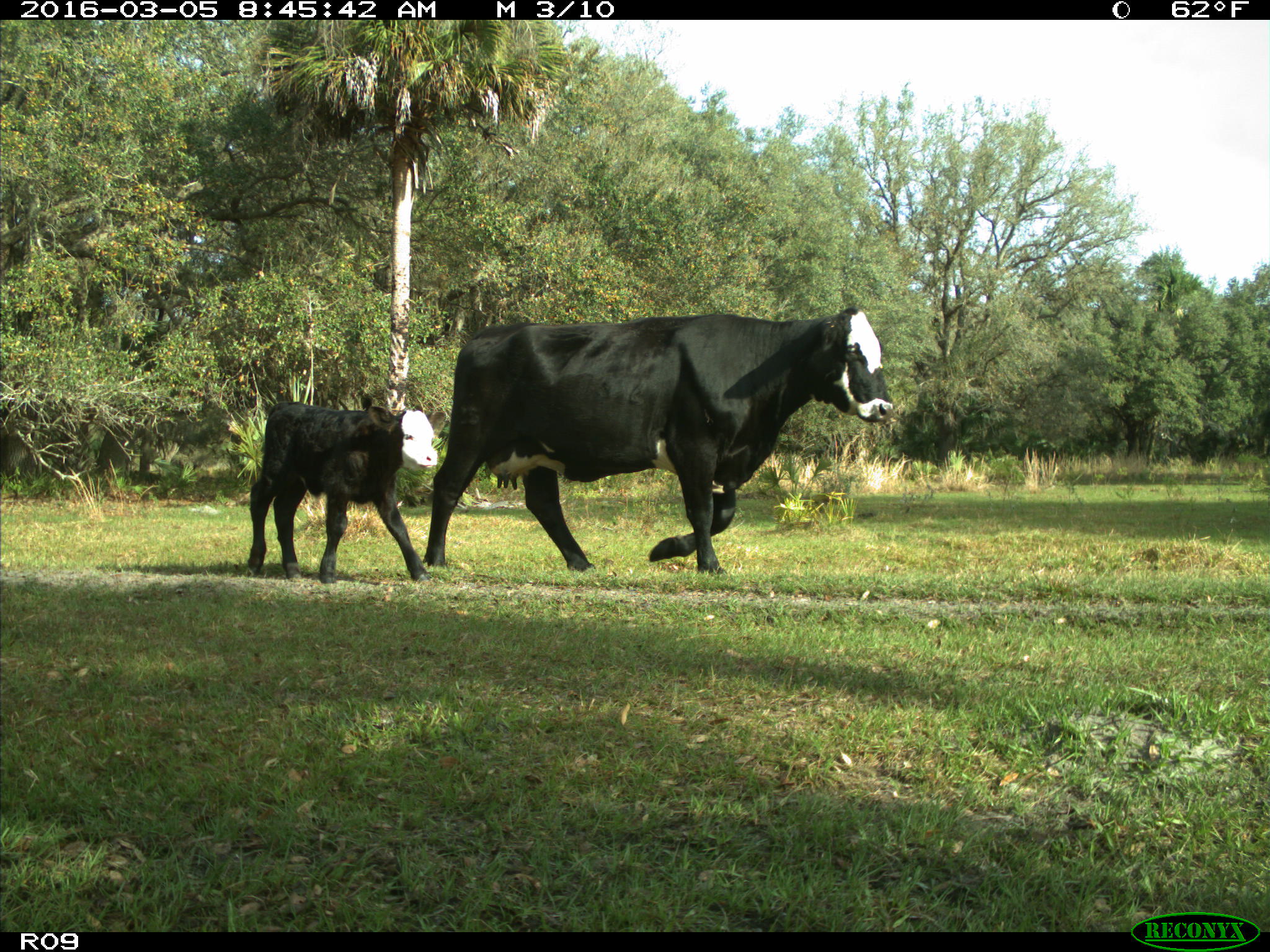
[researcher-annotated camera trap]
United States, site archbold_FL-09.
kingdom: Animalia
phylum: Chordata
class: Mammalia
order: Artiodactyla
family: Bovidae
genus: Bos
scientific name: Bos taurus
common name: domestic cow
Bos taurus (domestic cow).